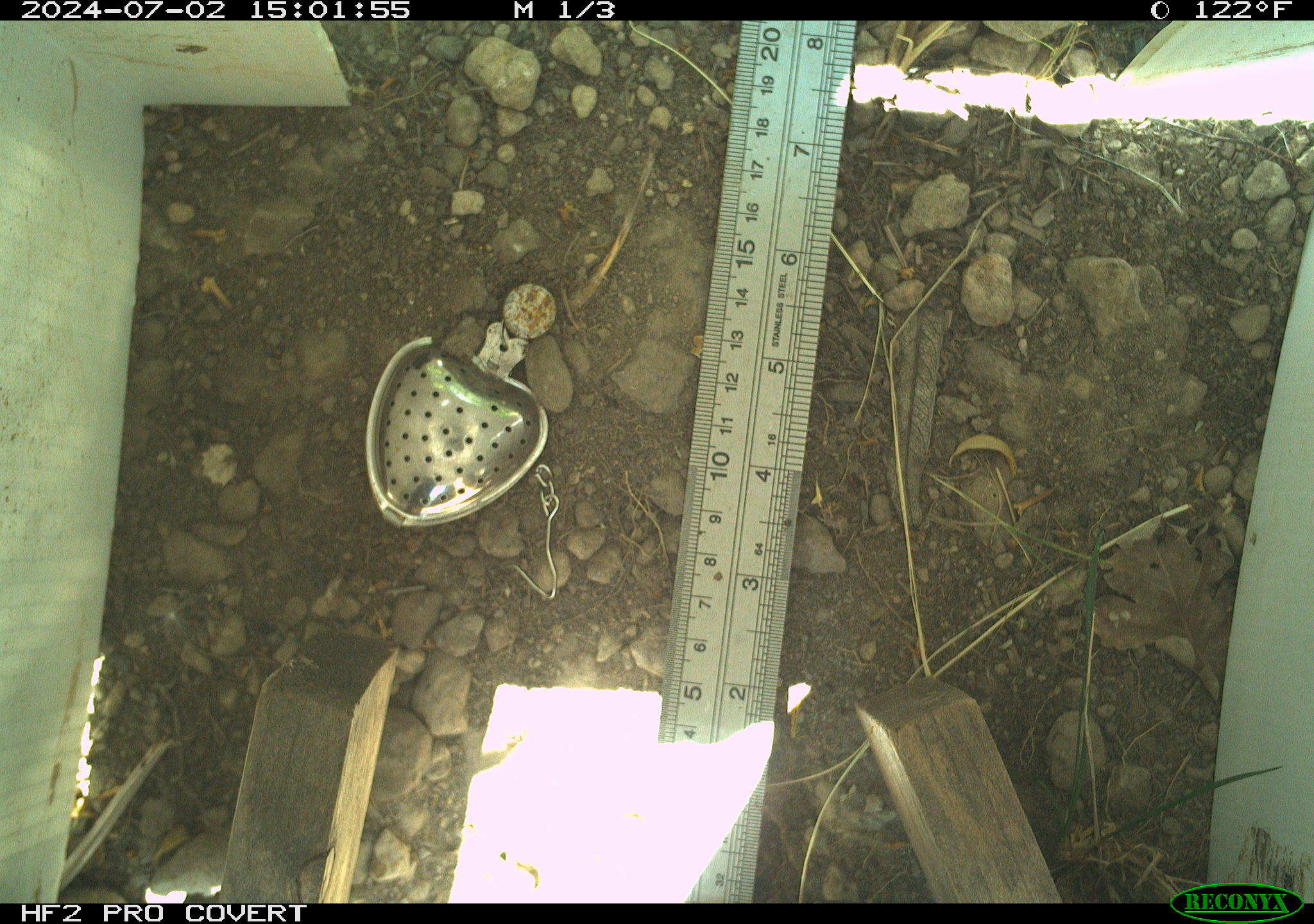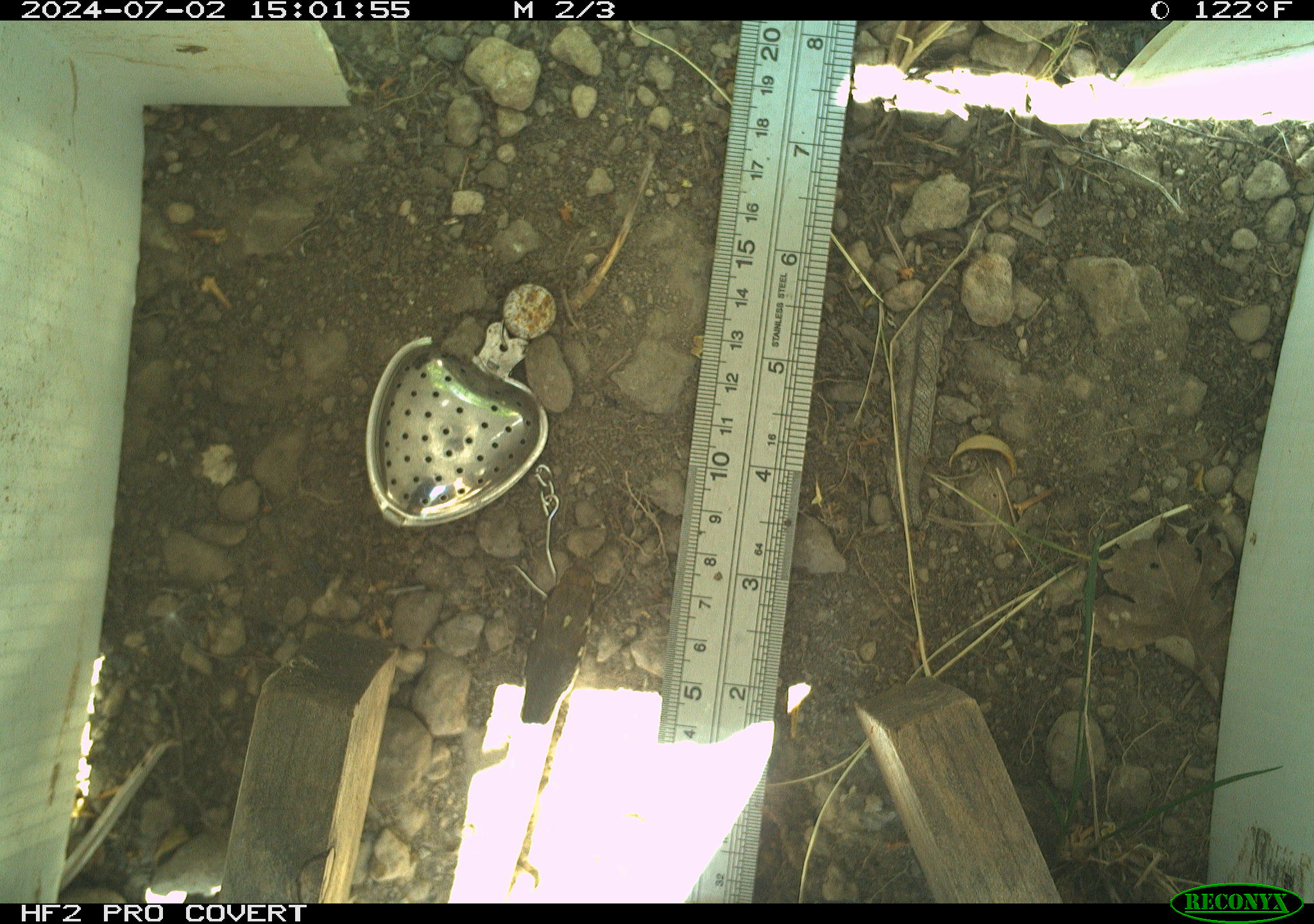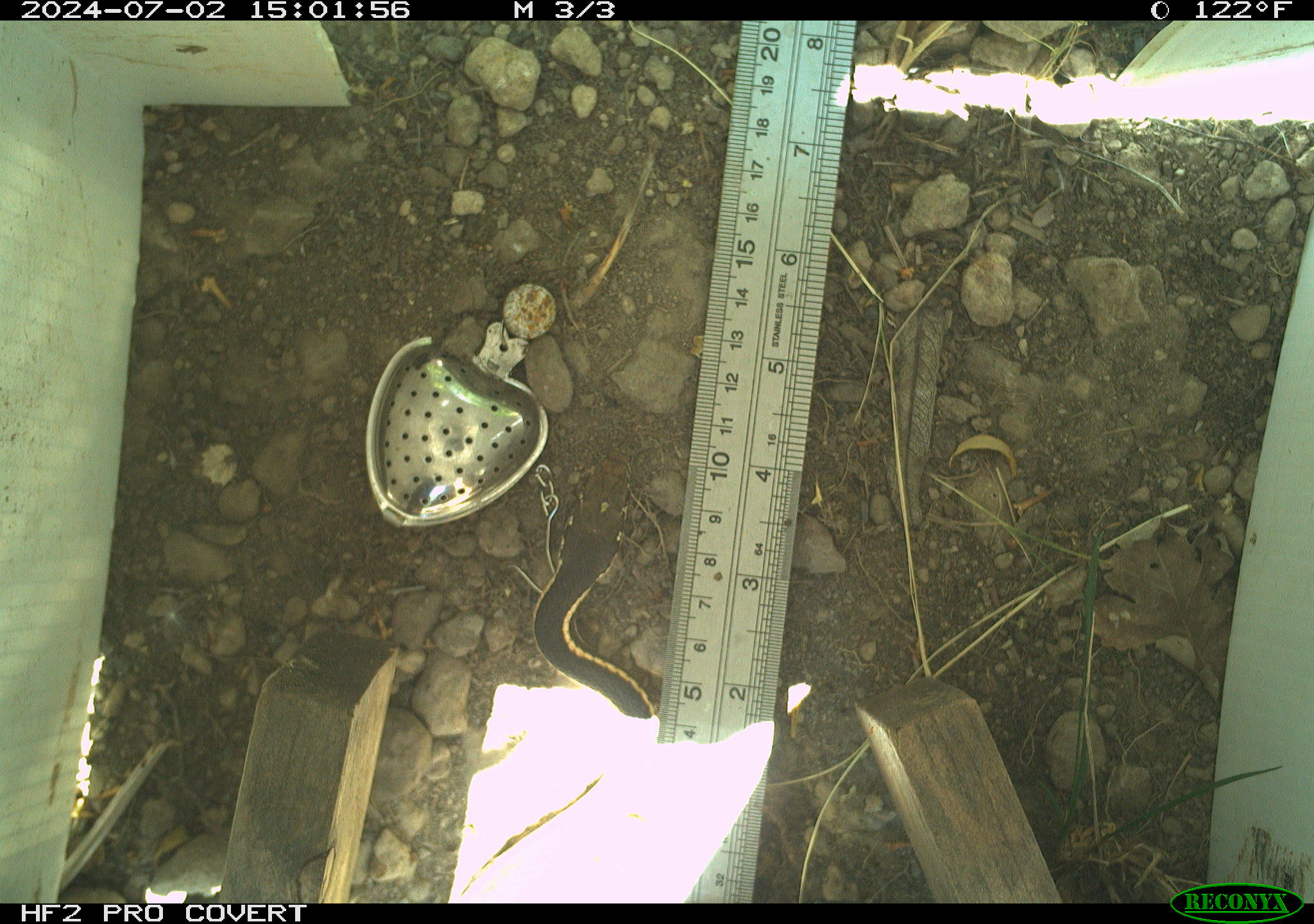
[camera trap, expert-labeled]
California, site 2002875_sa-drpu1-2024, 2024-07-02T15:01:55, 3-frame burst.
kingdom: Animalia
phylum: Chordata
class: Reptilia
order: Squamata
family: Colubridae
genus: Masticophis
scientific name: Masticophis lateralis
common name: striped racer